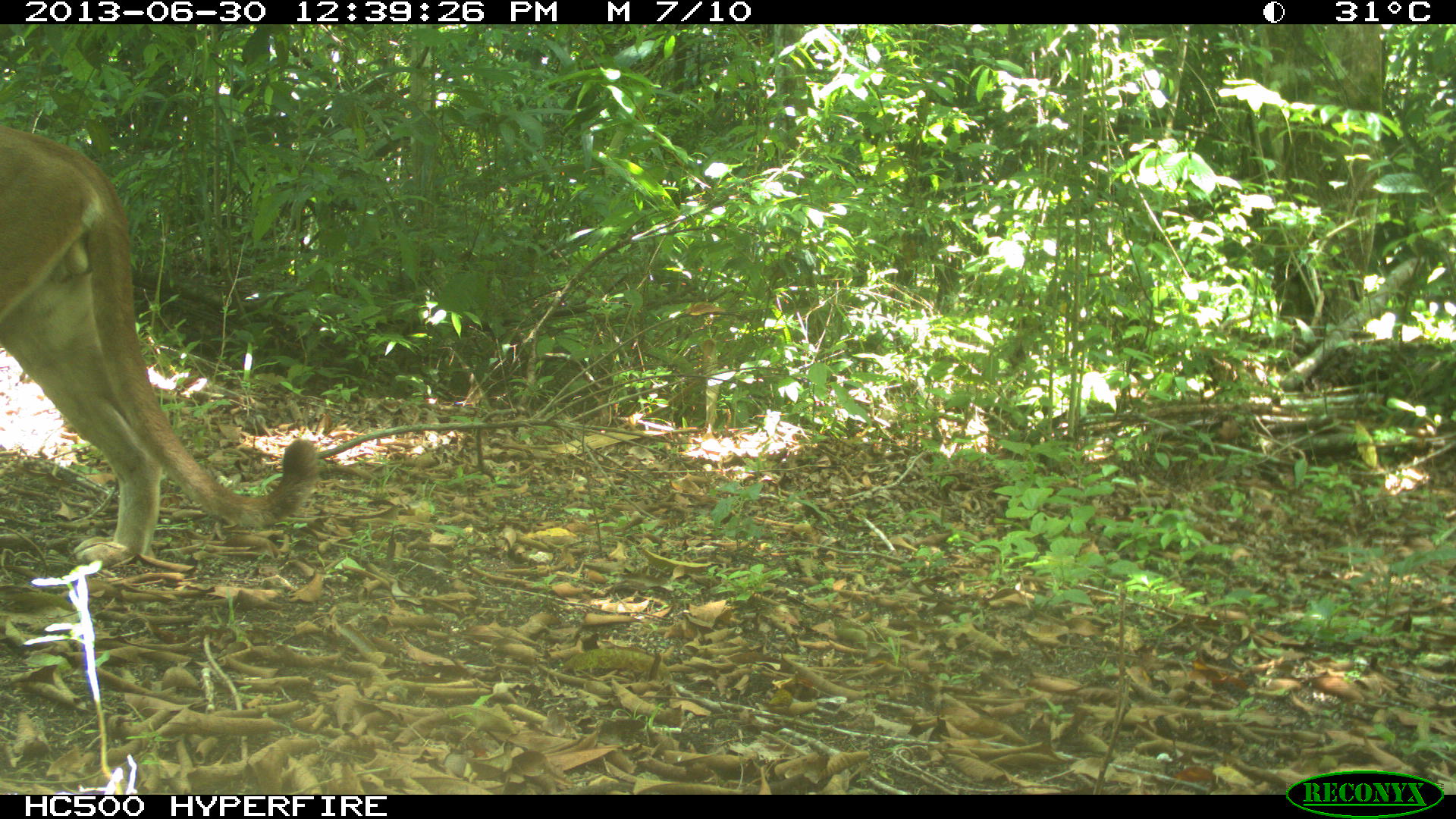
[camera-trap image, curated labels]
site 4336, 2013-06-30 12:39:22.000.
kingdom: Animalia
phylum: Chordata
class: Mammalia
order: Carnivora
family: Felidae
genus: Puma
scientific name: Puma concolor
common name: mountain lion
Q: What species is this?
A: Puma concolor (mountain lion).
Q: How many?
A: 1.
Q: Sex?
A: Male.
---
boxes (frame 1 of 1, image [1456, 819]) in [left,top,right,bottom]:
puma concolor: [0,125,321,570]